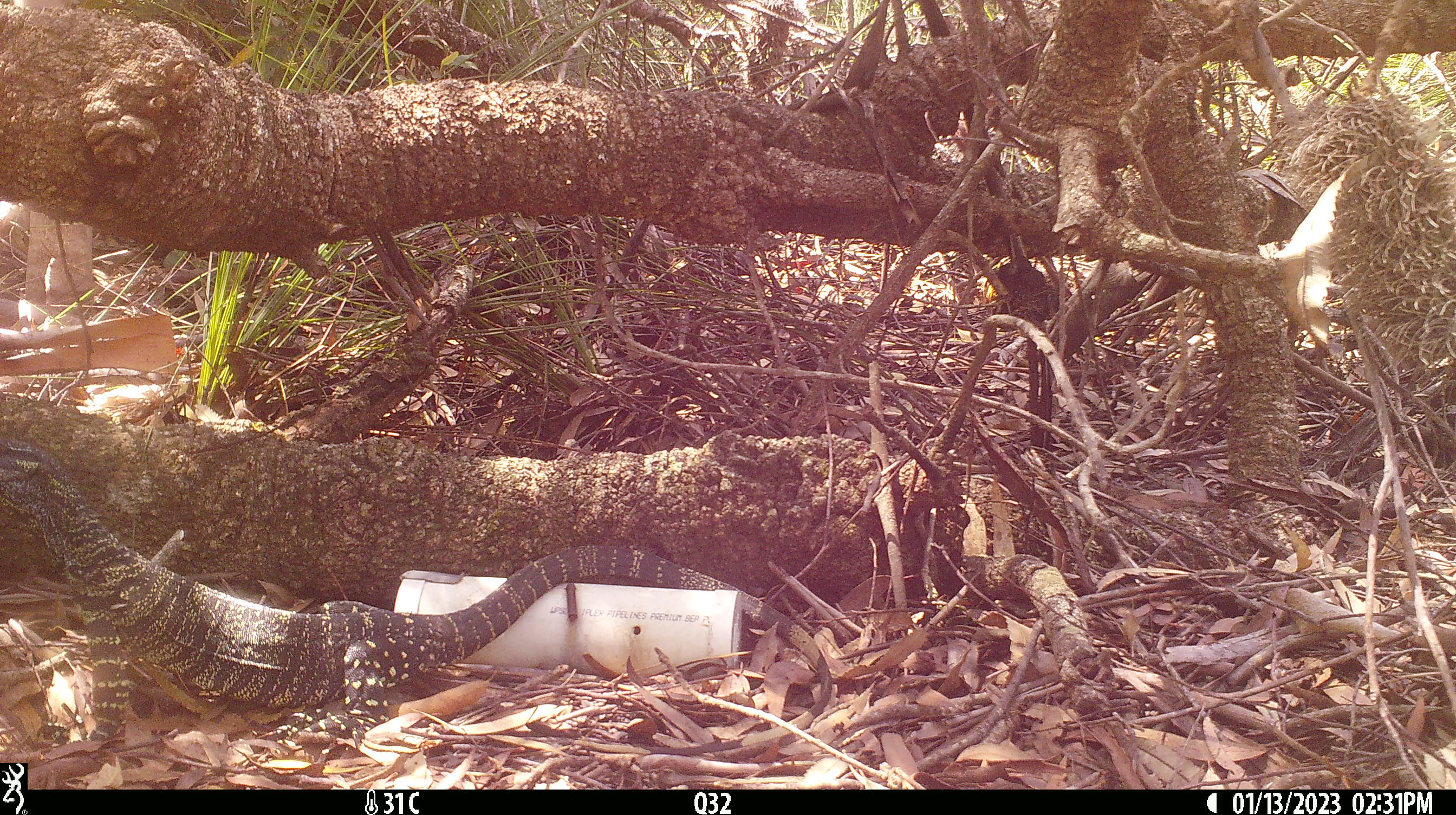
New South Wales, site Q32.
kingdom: Animalia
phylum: Chordata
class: Reptilia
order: Squamata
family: Varanidae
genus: Varanus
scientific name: Varanus varius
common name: lace monitor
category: goanna